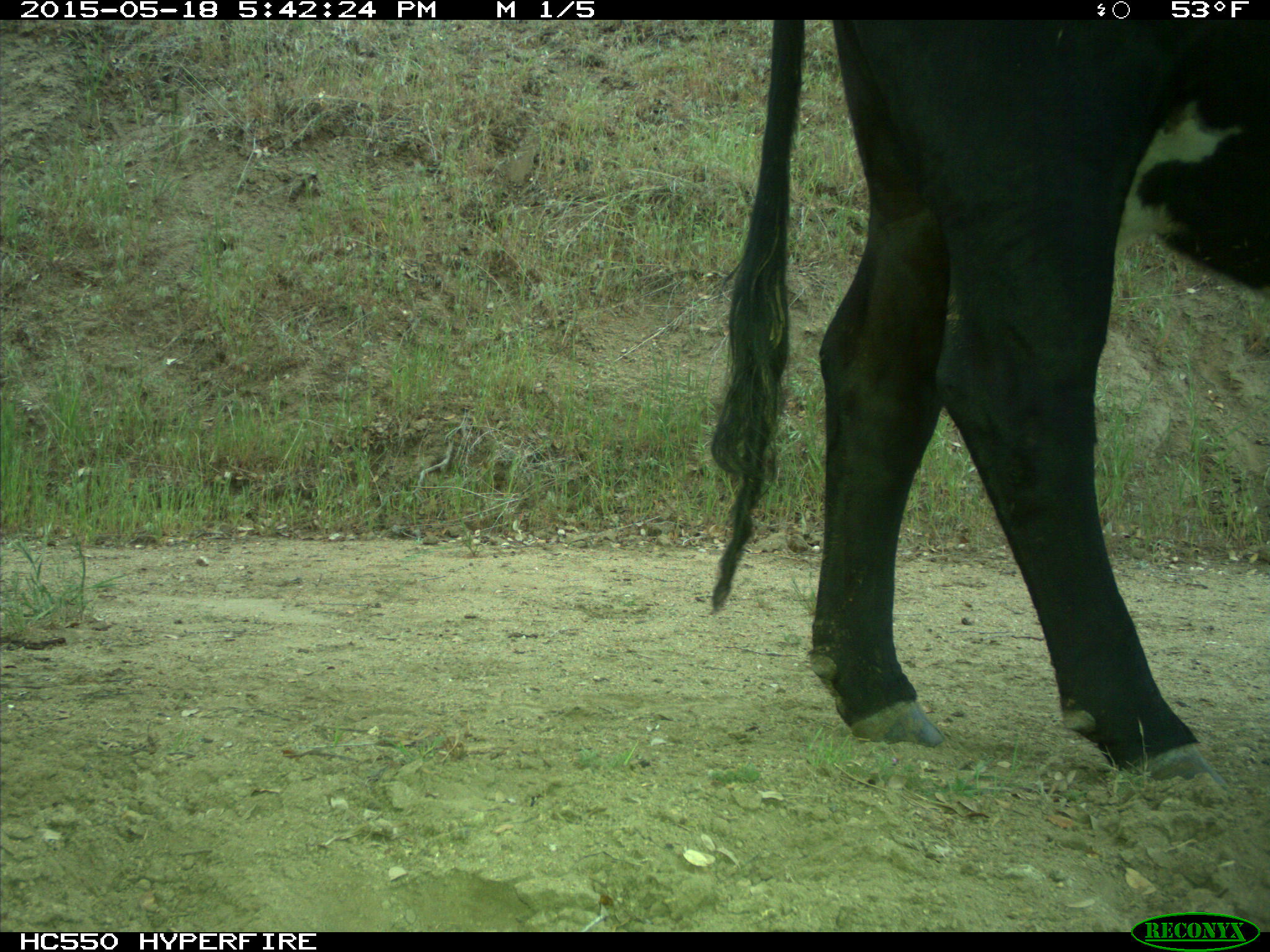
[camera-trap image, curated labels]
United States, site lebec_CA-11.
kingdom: Animalia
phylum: Chordata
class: Mammalia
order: Artiodactyla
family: Bovidae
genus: Bos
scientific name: Bos taurus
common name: domestic cow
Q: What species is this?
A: Bos taurus (domestic cow).